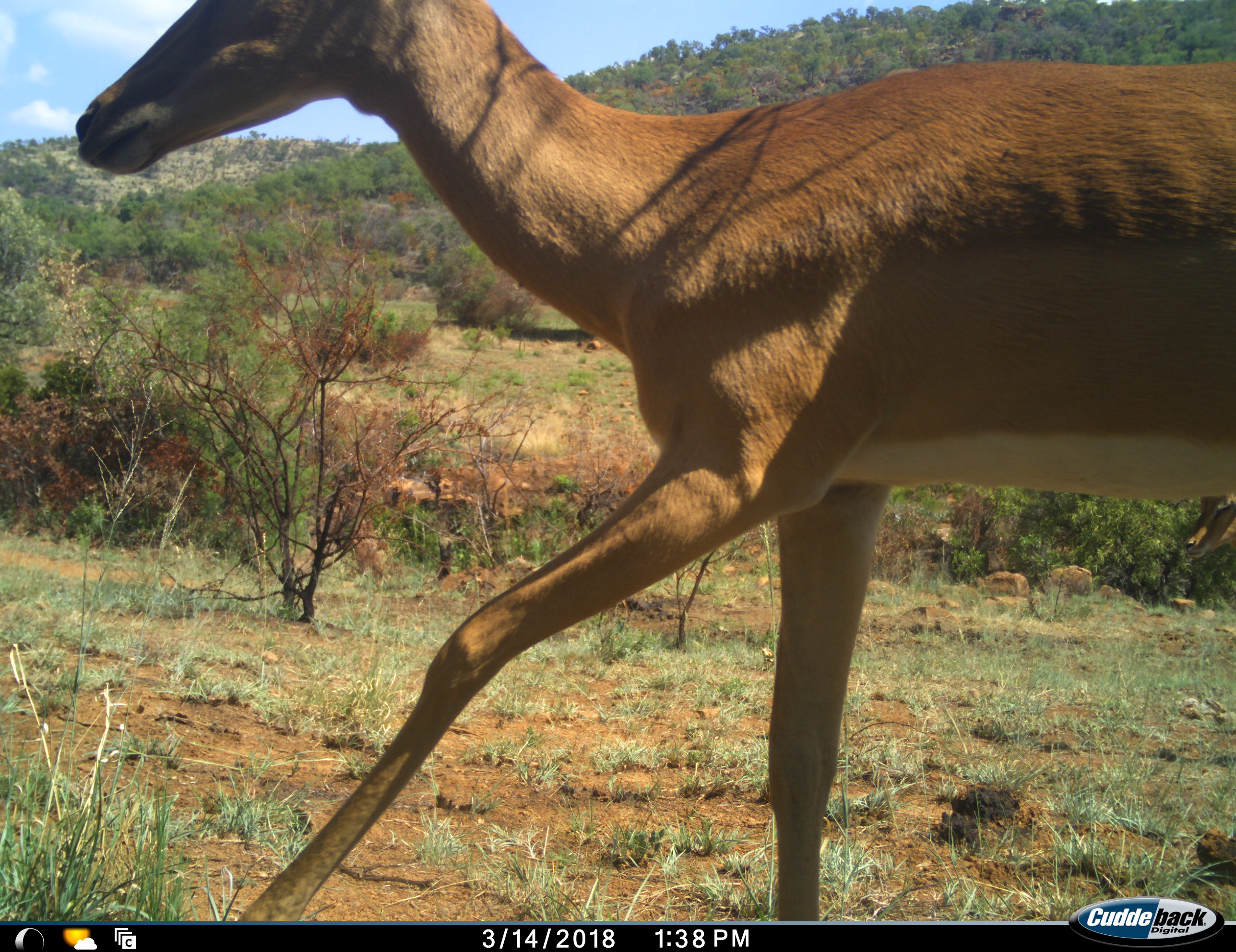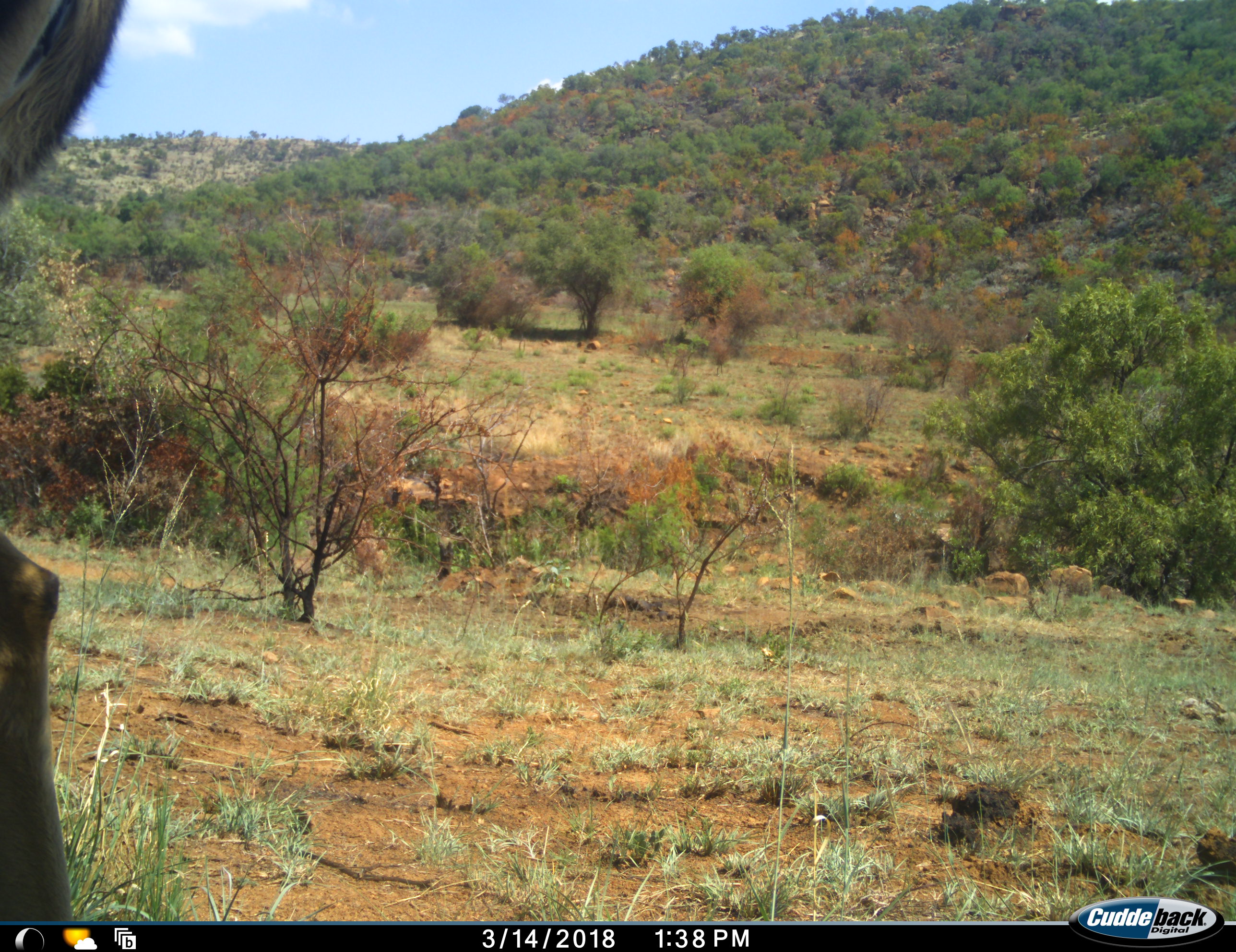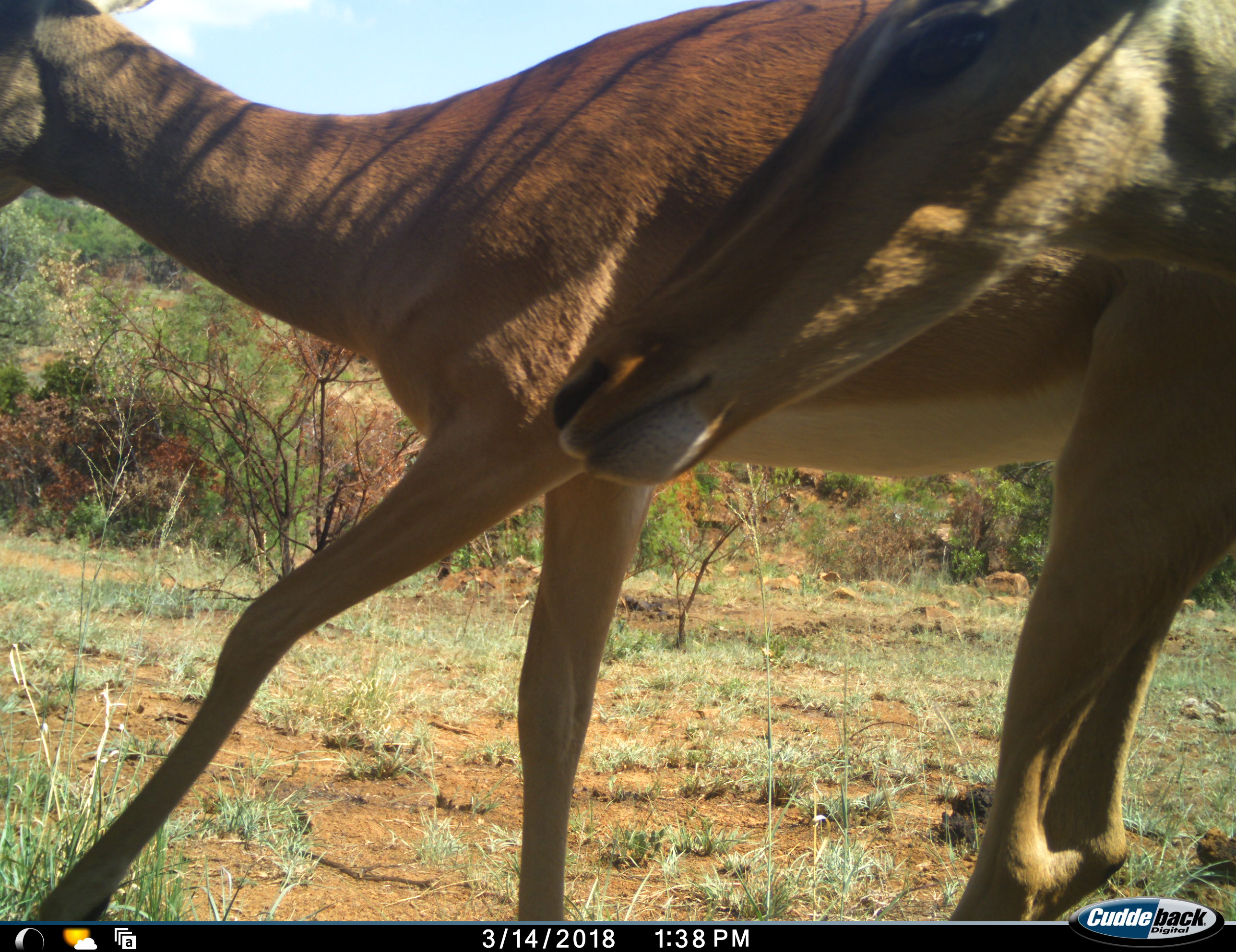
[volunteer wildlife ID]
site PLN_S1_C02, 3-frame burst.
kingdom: Animalia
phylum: Chordata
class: Mammalia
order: Artiodactyla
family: Bovidae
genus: Aepyceros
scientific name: Aepyceros melampus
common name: impala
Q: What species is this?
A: Impala (Aepyceros melampus).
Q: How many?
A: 2.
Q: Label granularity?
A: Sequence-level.